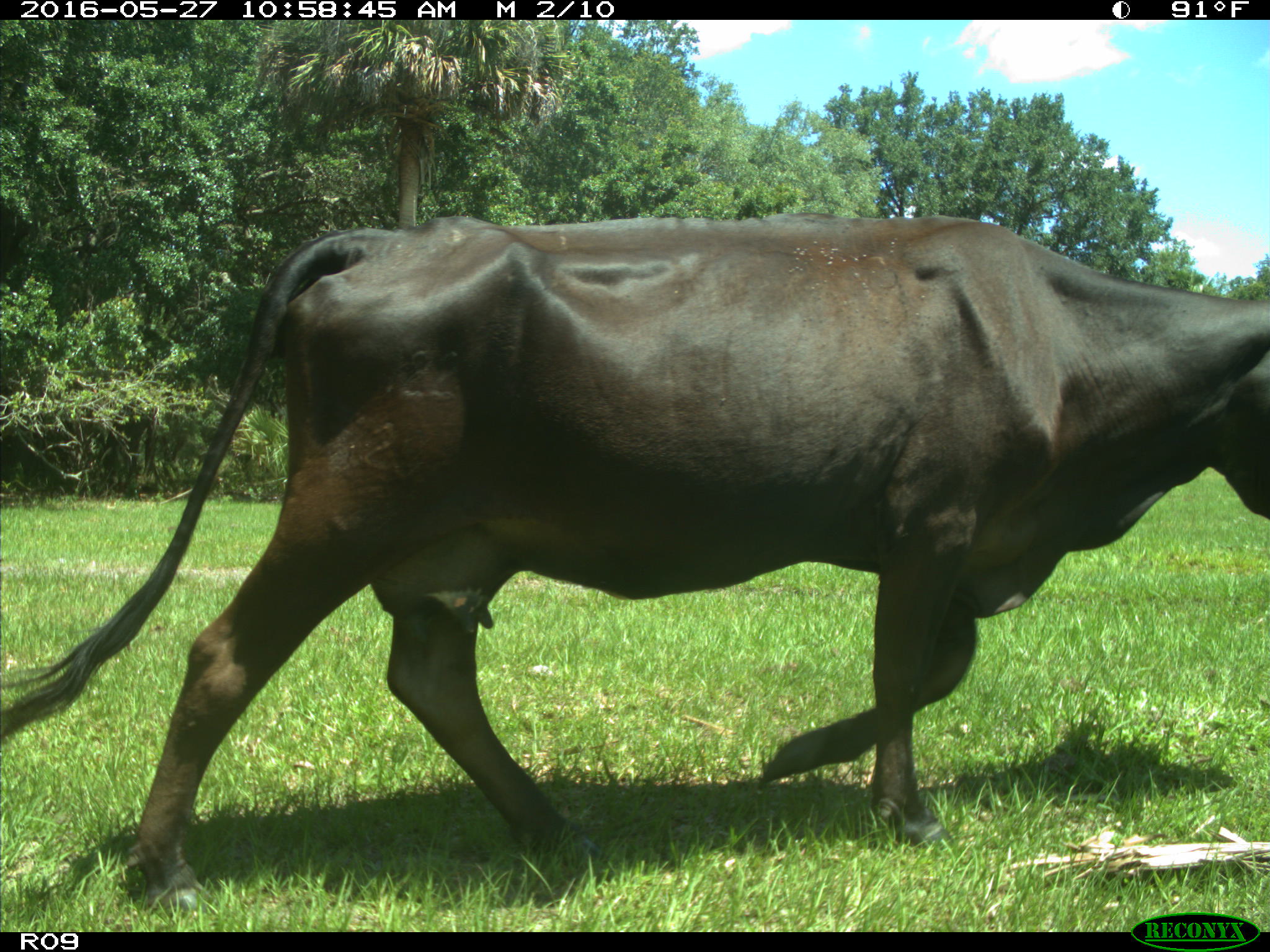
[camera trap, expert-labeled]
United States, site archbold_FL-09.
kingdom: Animalia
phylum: Chordata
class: Mammalia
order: Artiodactyla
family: Bovidae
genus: Bos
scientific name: Bos taurus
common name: domestic cow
Bos taurus (domestic cow).